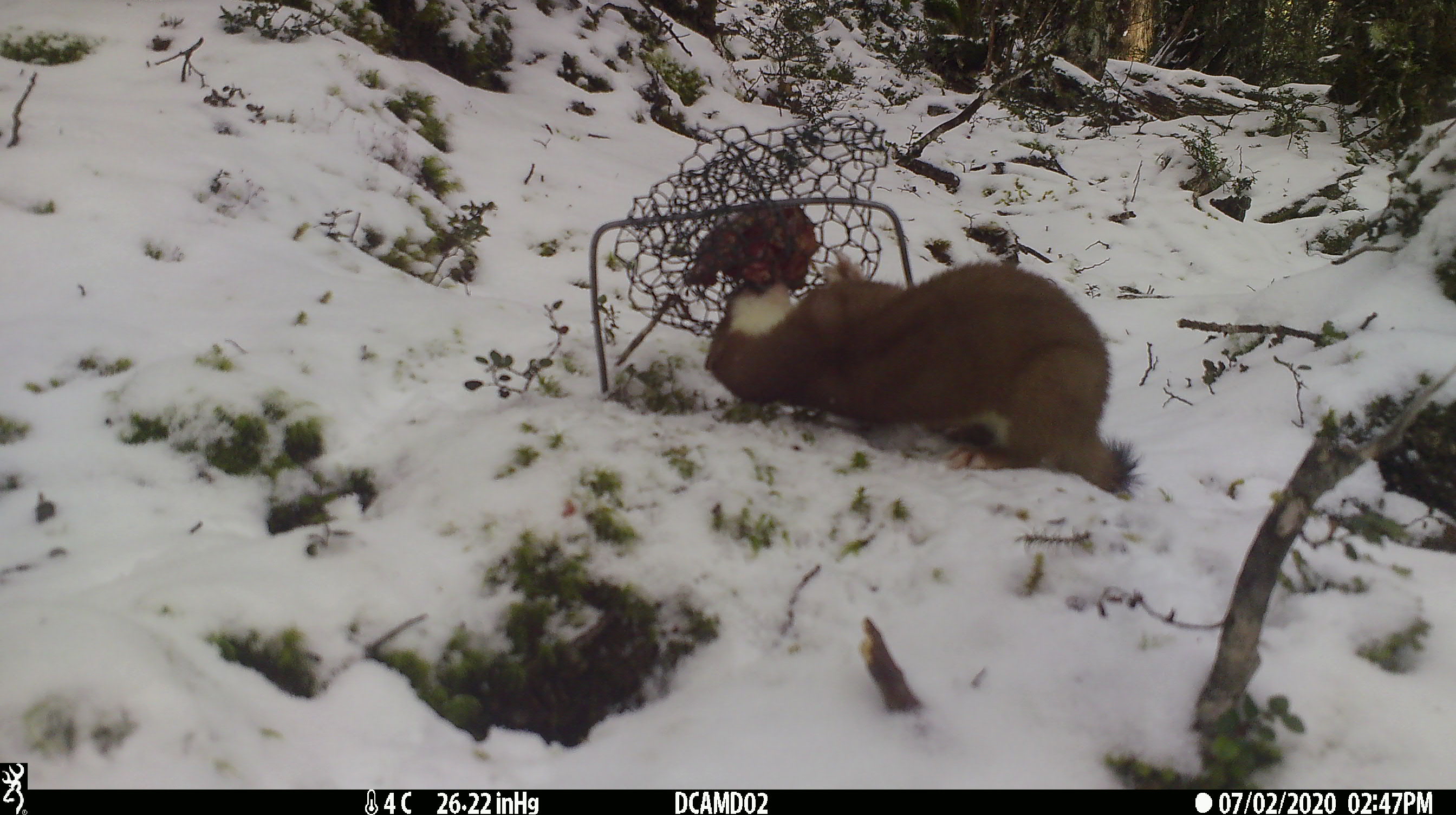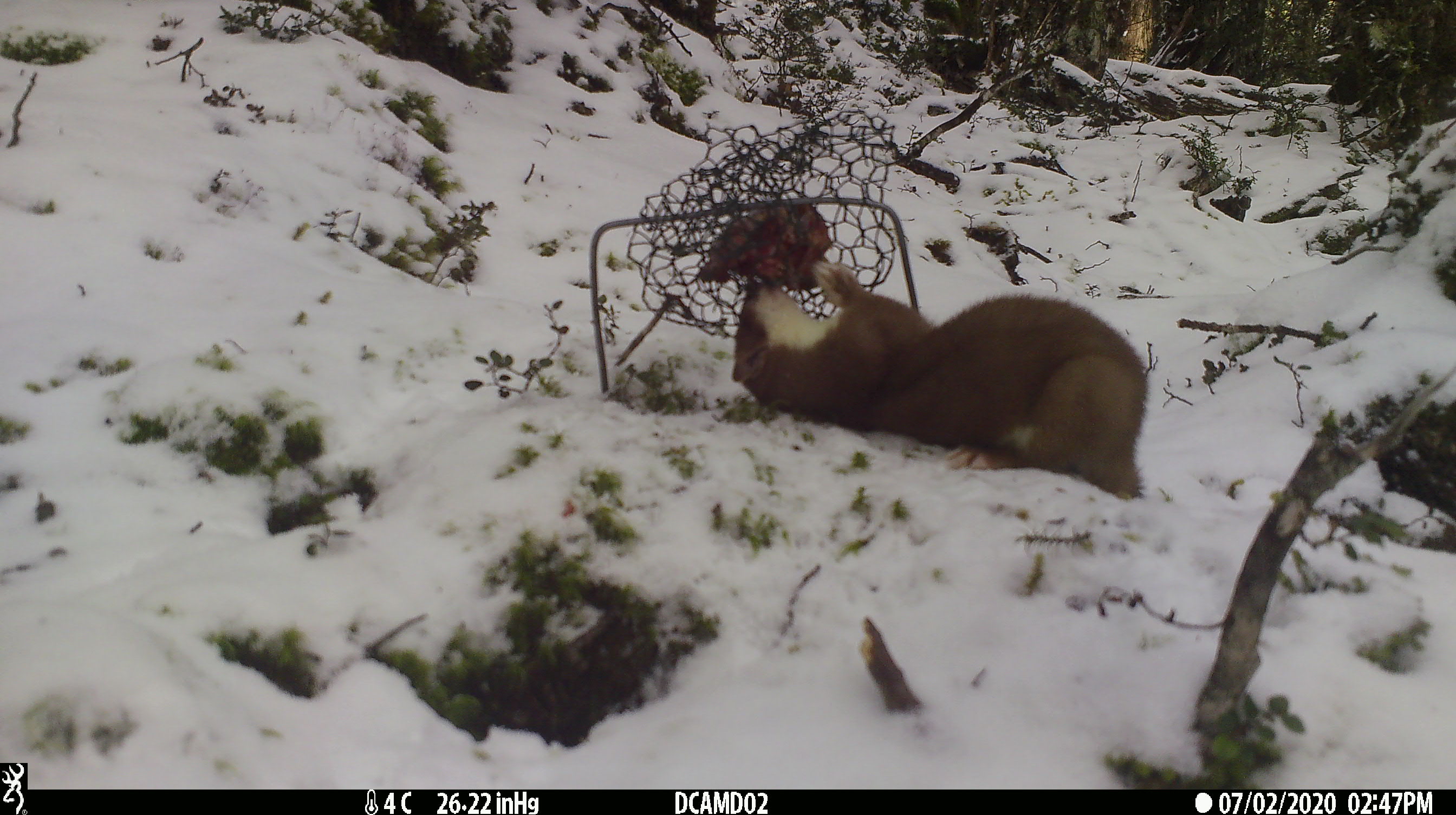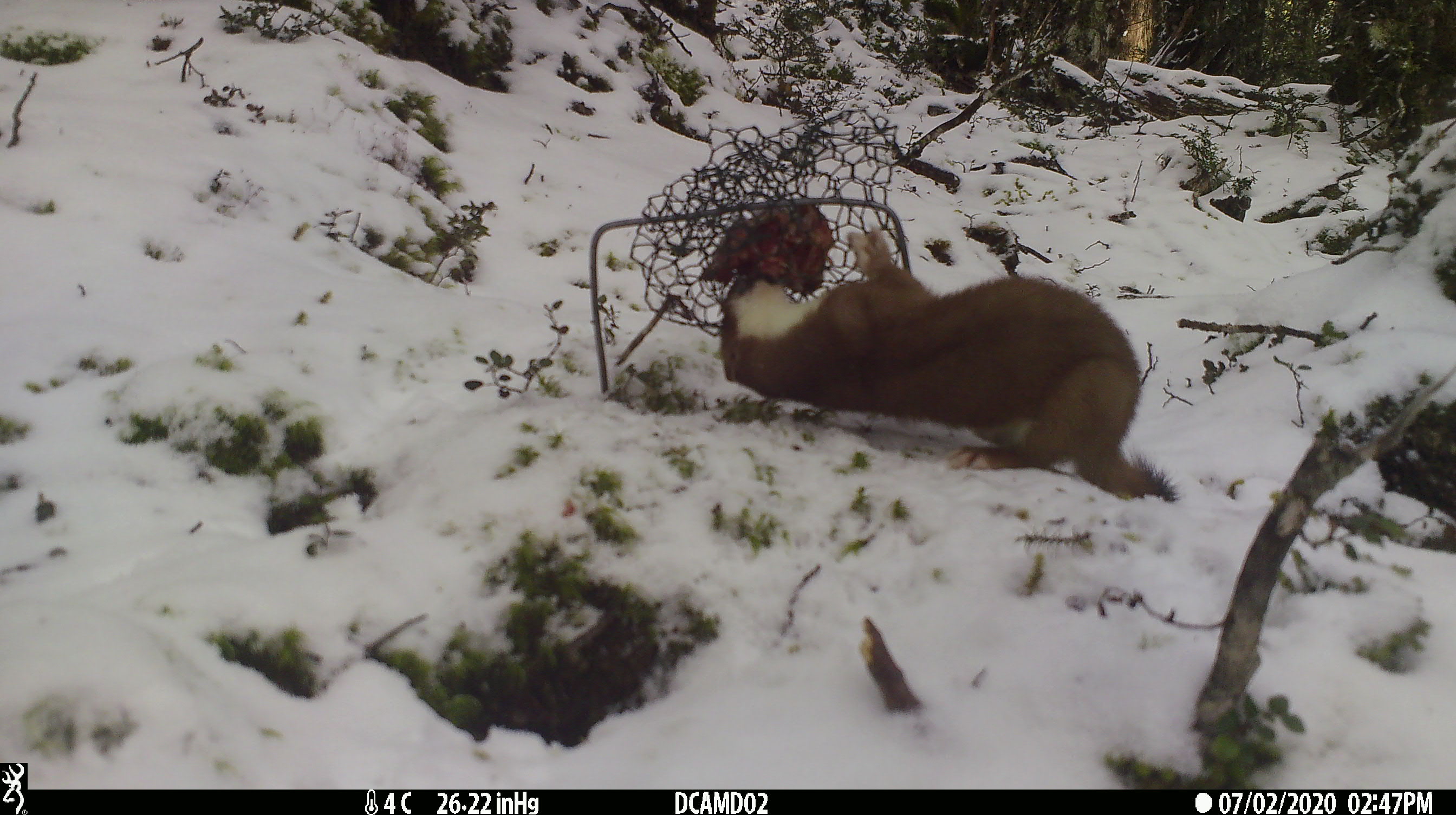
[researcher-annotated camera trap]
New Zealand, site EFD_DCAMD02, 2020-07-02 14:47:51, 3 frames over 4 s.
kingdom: Animalia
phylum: Chordata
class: Mammalia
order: Carnivora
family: Mustelidae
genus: Mustela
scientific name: Mustela erminea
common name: stoat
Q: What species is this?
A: Stoat (Mustela erminea).